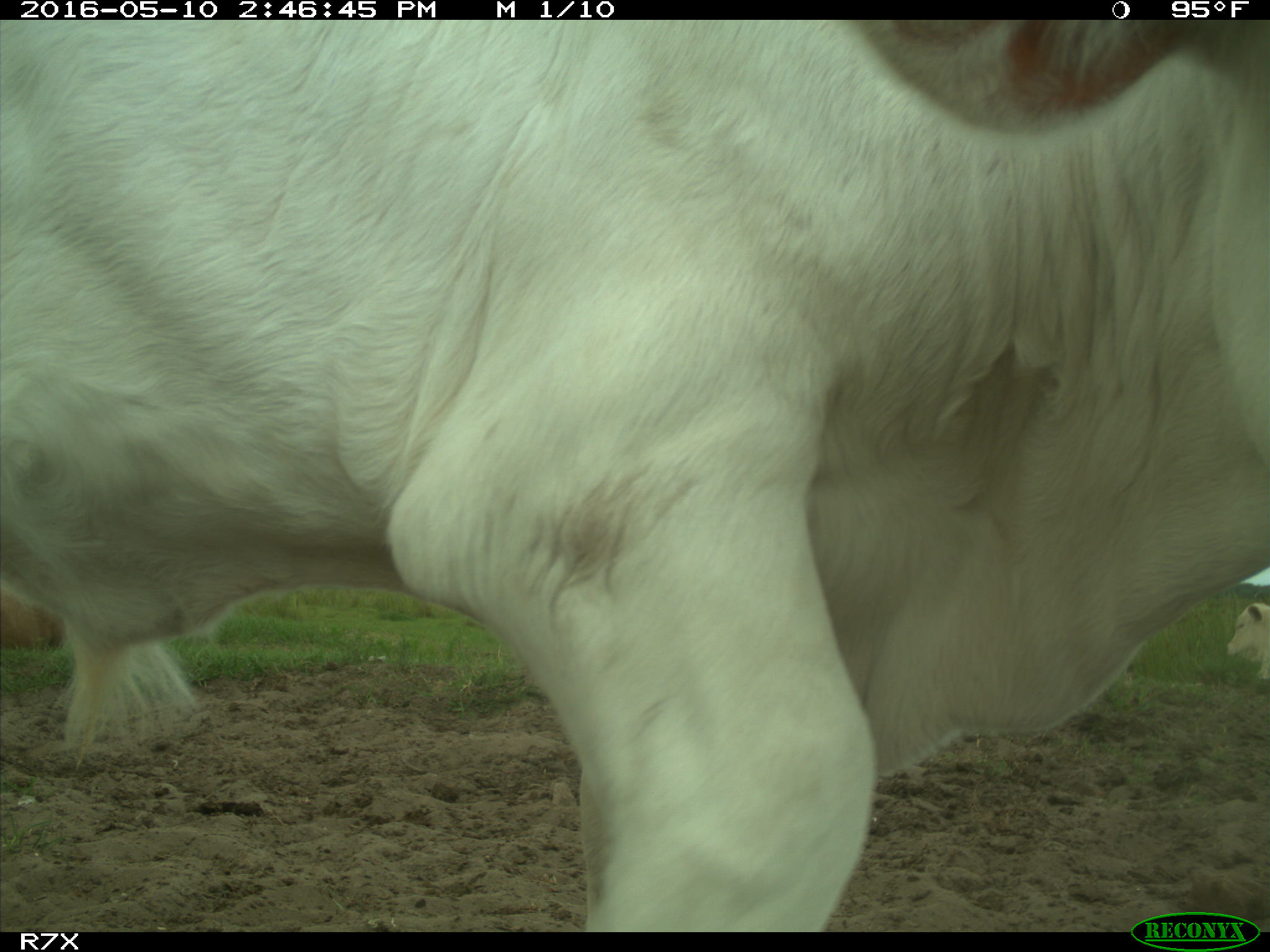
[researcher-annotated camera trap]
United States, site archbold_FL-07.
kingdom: Animalia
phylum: Chordata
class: Mammalia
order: Artiodactyla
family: Bovidae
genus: Bos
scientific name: Bos taurus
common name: domestic cow